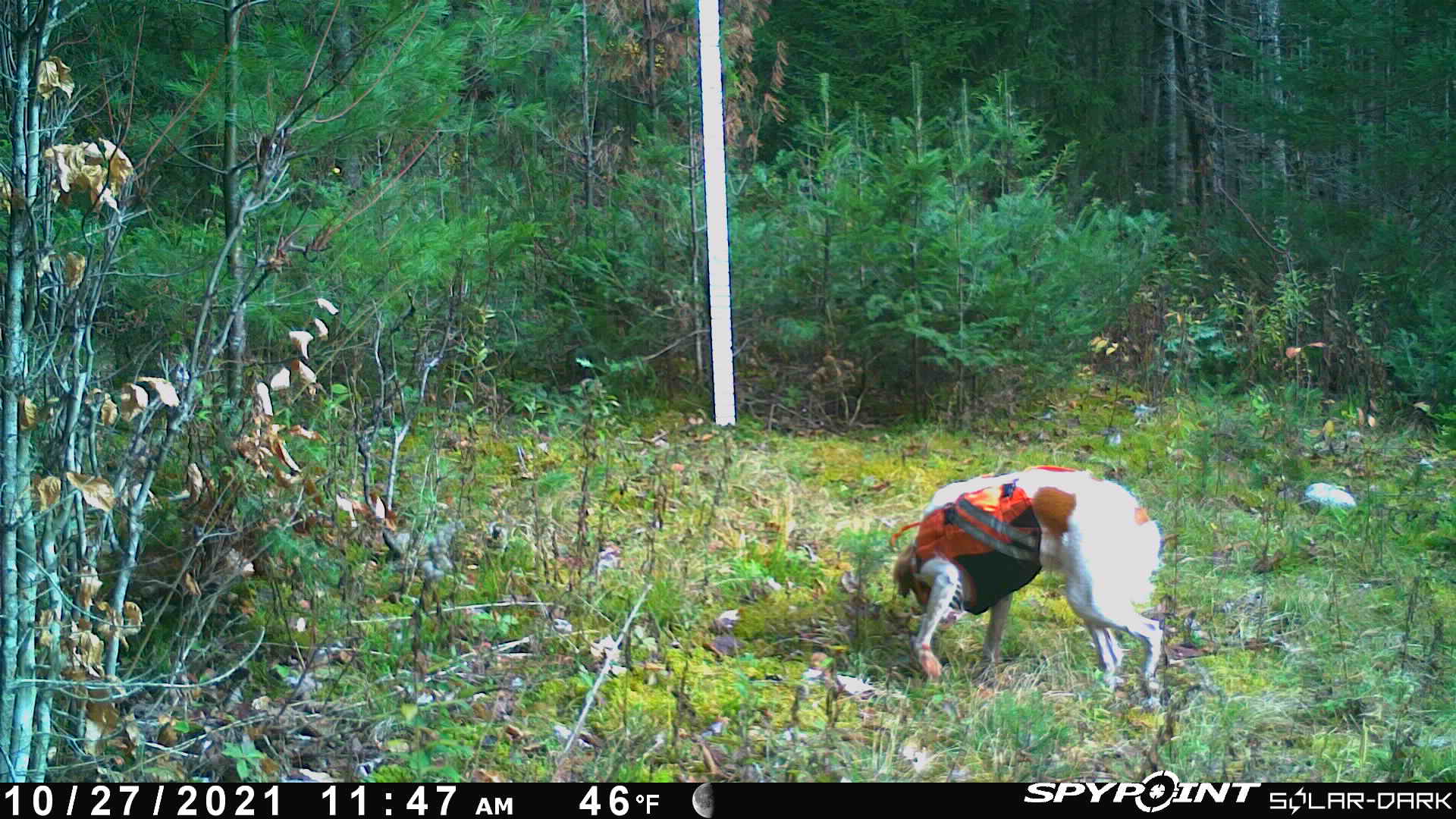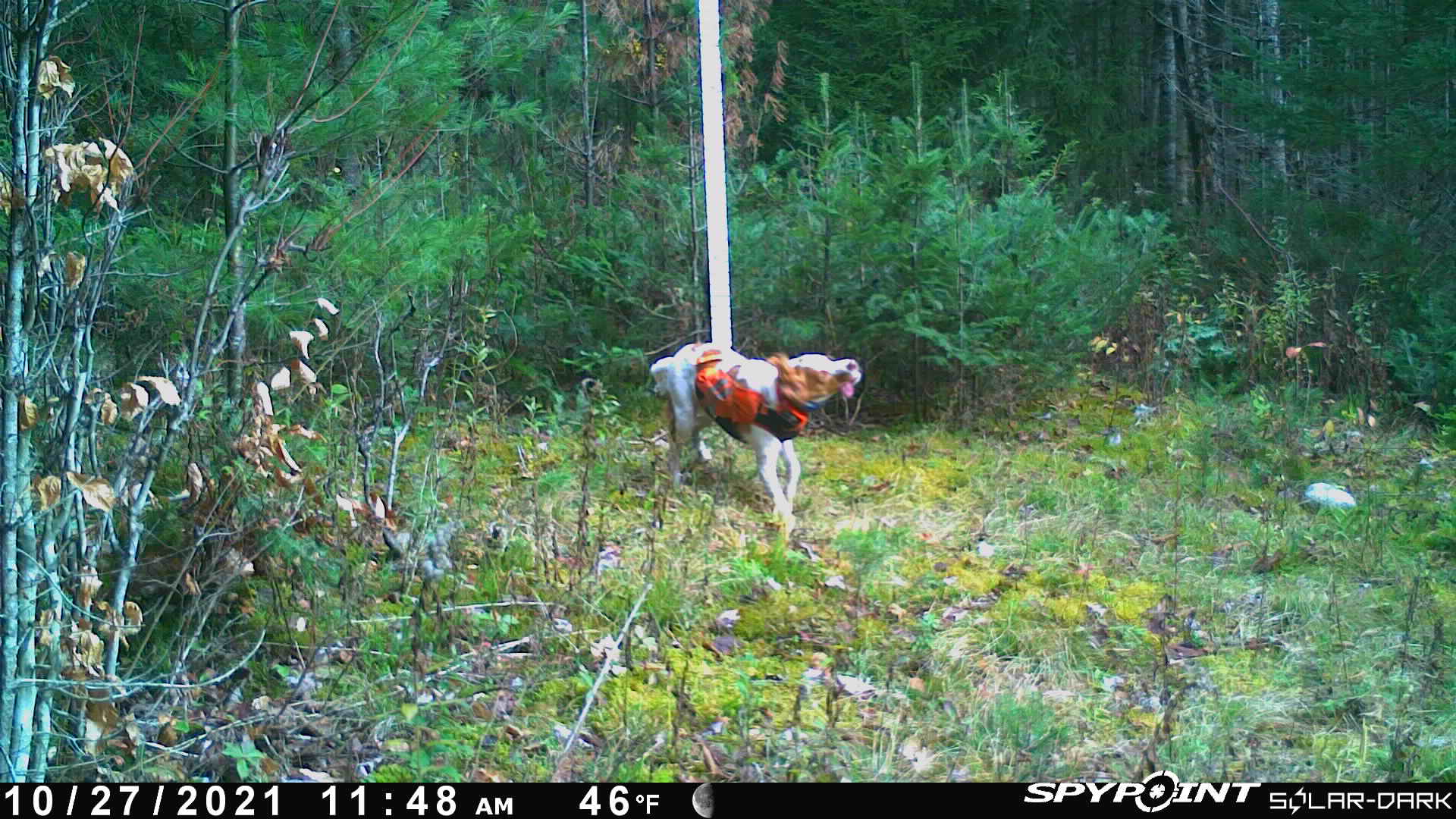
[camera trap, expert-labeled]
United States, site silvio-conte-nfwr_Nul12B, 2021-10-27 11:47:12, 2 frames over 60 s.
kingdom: Animalia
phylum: Chordata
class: Mammalia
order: Carnivora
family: Canidae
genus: Canis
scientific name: Canis familiaris familiaris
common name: domestic dog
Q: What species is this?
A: Domestic dog (Canis familiaris familiaris).